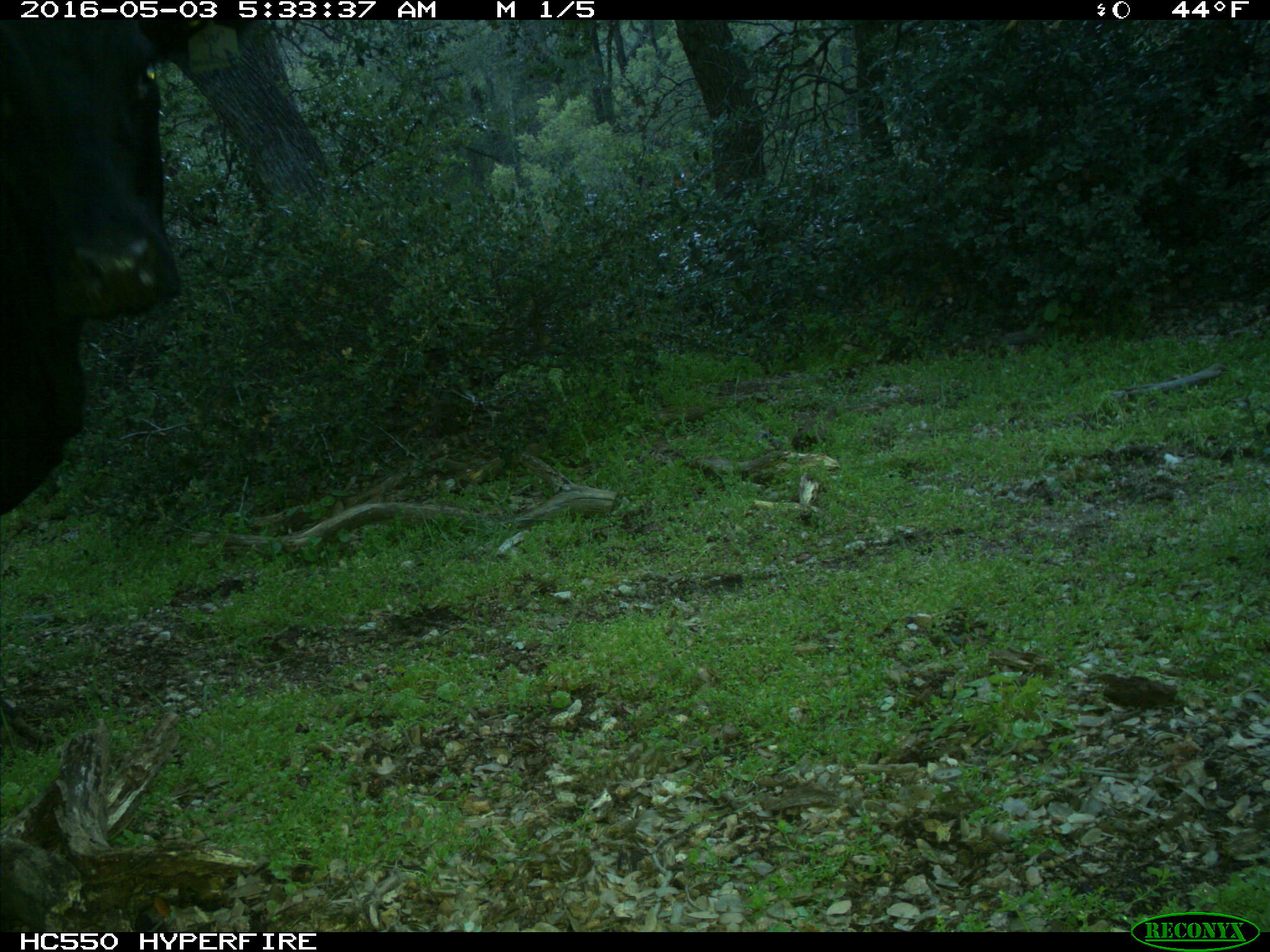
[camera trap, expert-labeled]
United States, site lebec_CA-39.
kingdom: Animalia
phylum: Chordata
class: Mammalia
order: Artiodactyla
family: Bovidae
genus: Bos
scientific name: Bos taurus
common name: domestic cow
Bos taurus (domestic cow).